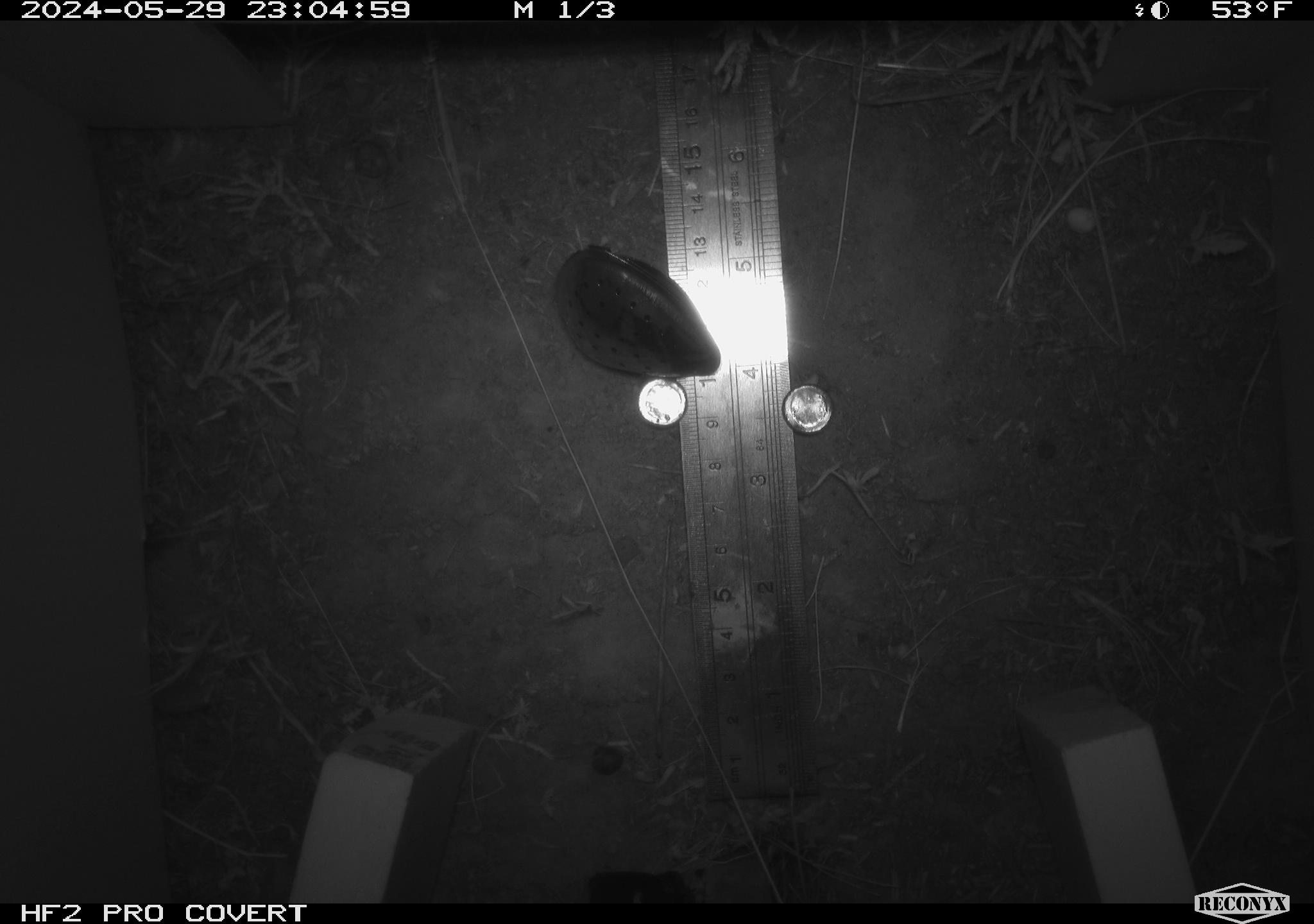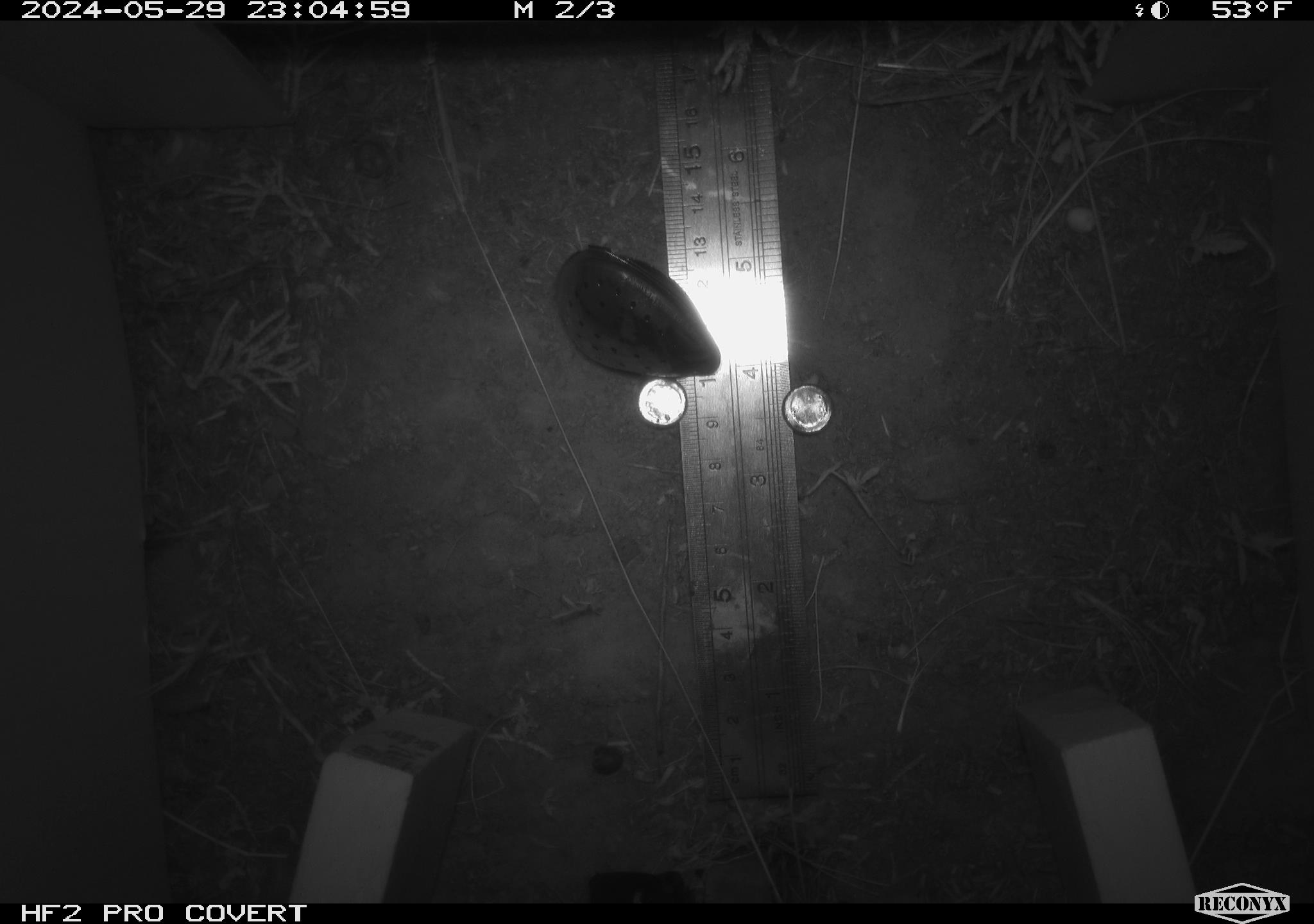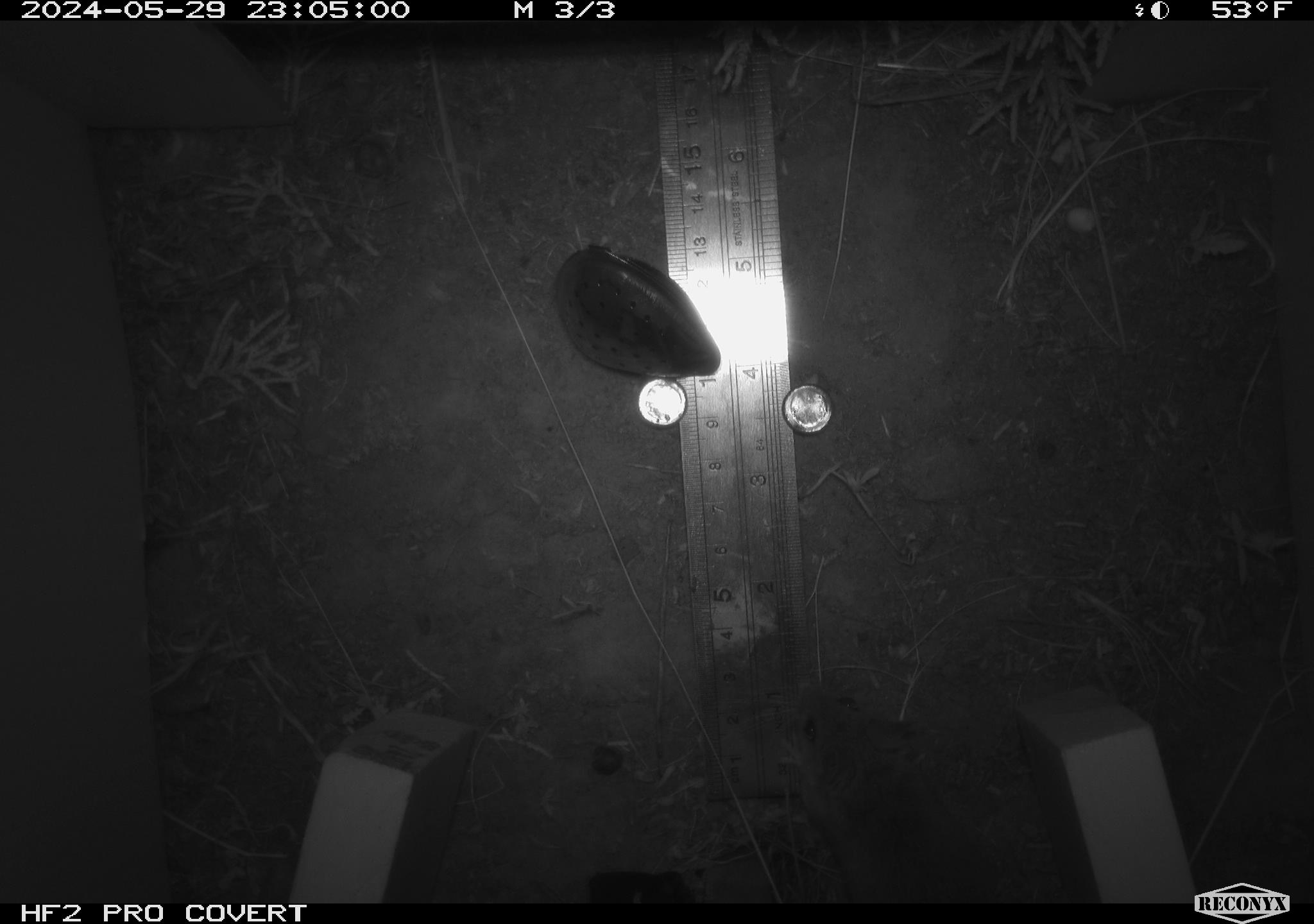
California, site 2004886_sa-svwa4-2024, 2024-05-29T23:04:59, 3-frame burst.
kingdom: Animalia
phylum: Arthropoda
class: Insecta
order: Hymenoptera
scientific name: Hymenoptera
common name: ants, bees, wasps, and sawflies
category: hymenoptera order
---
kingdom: Animalia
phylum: Chordata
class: Mammalia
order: Rodentia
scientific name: Rodentia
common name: mouse species